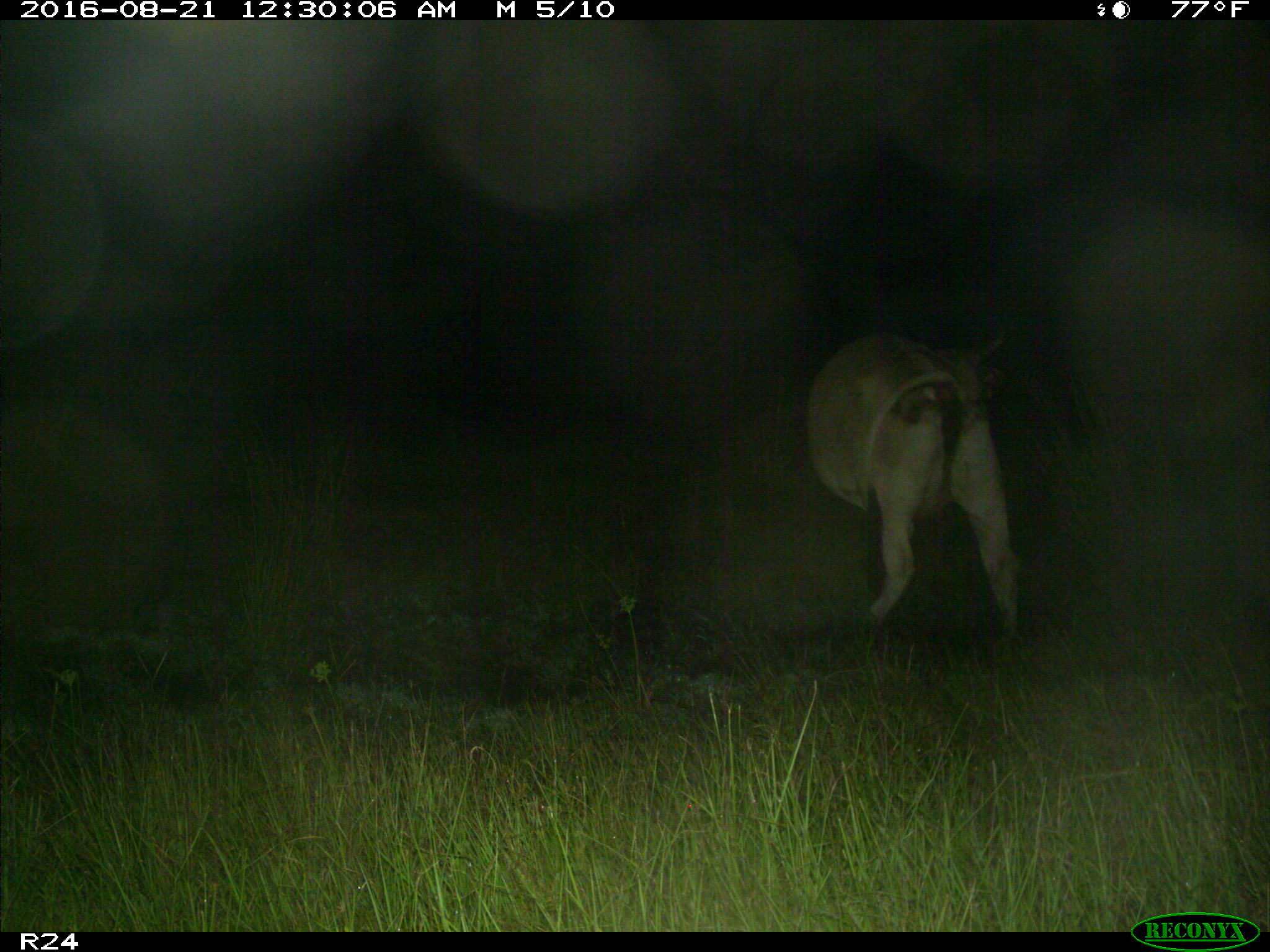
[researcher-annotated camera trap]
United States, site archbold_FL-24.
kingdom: Animalia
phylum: Chordata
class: Mammalia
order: Artiodactyla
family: Bovidae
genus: Bos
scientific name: Bos taurus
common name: domestic cow